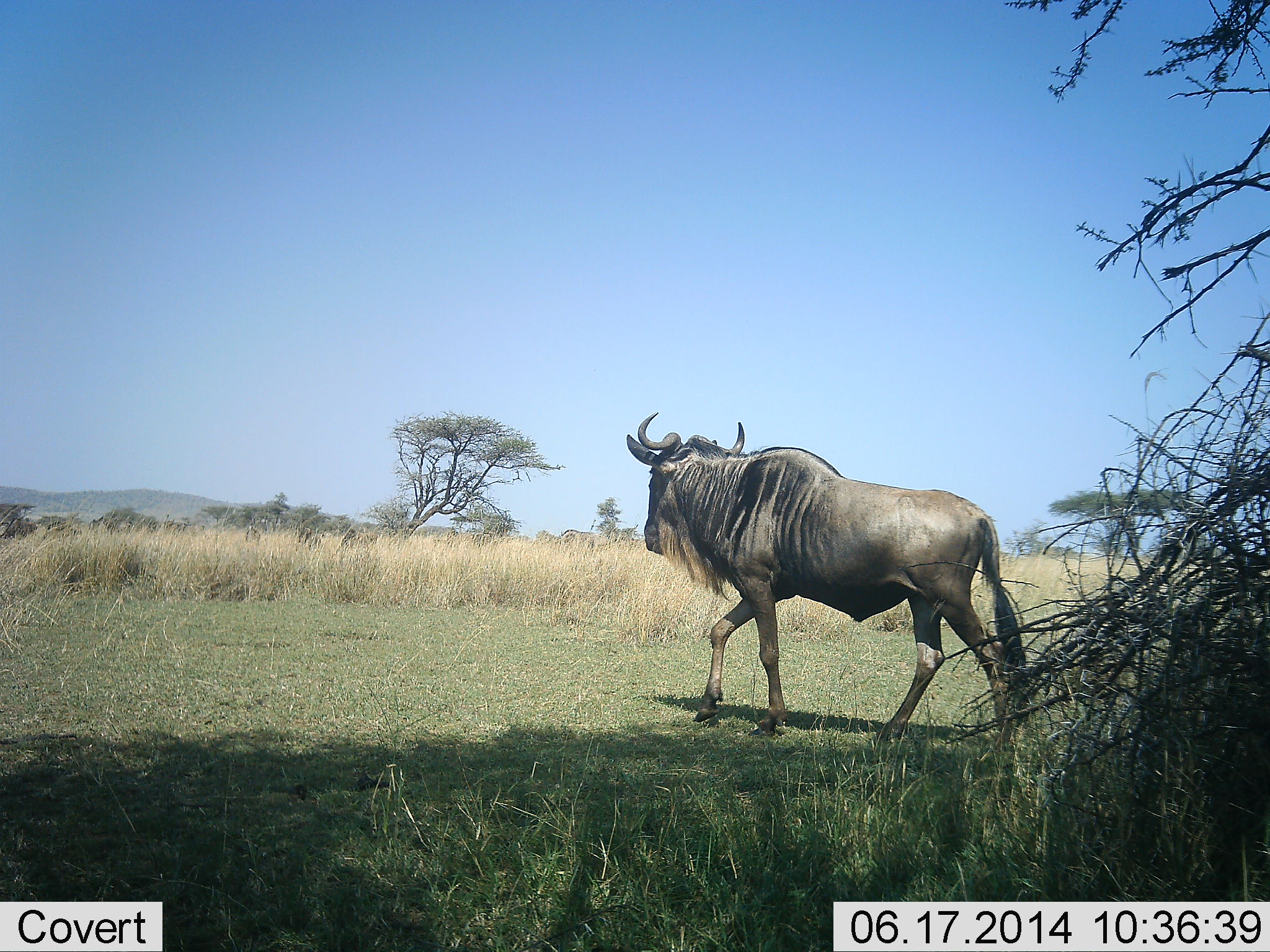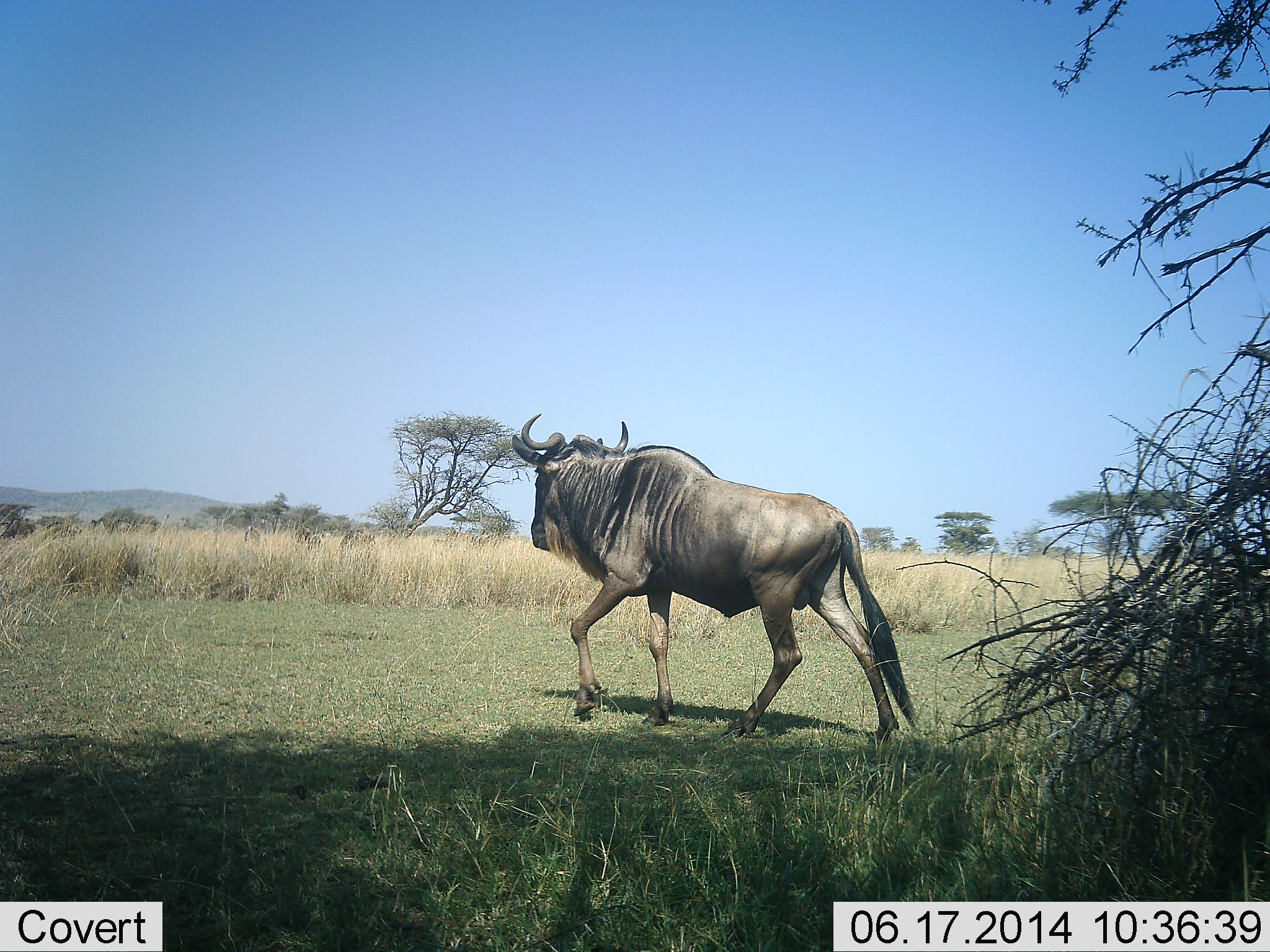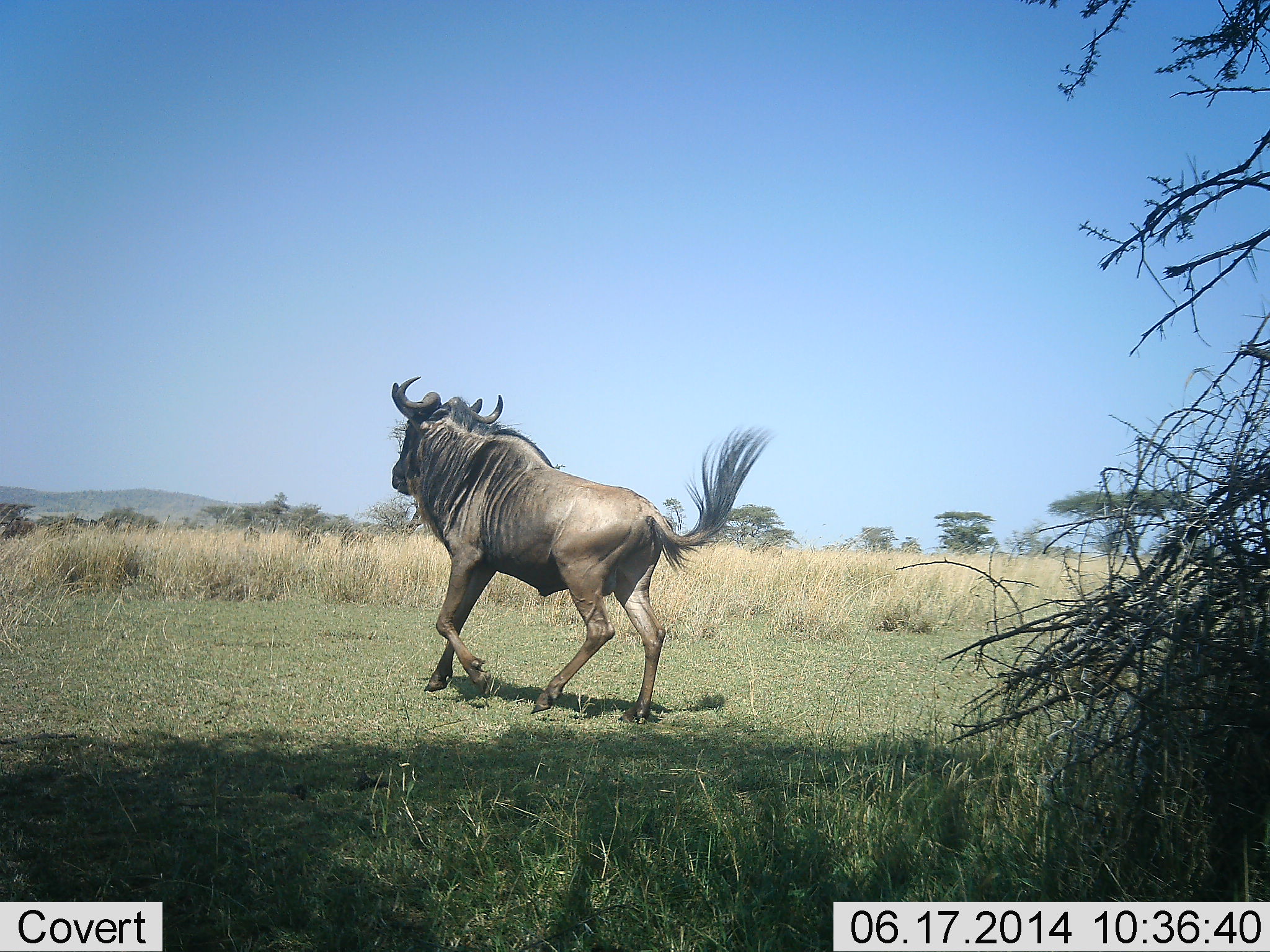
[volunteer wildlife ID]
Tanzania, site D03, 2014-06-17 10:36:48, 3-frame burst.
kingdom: Animalia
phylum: Chordata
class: Mammalia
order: Artiodactyla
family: Bovidae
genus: Connochaetes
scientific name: Connochaetes taurinus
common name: blue wildebeest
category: wildebeest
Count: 1.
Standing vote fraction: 20%.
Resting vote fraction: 0%.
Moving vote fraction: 100%.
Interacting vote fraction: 0%.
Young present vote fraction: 0%.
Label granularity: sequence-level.